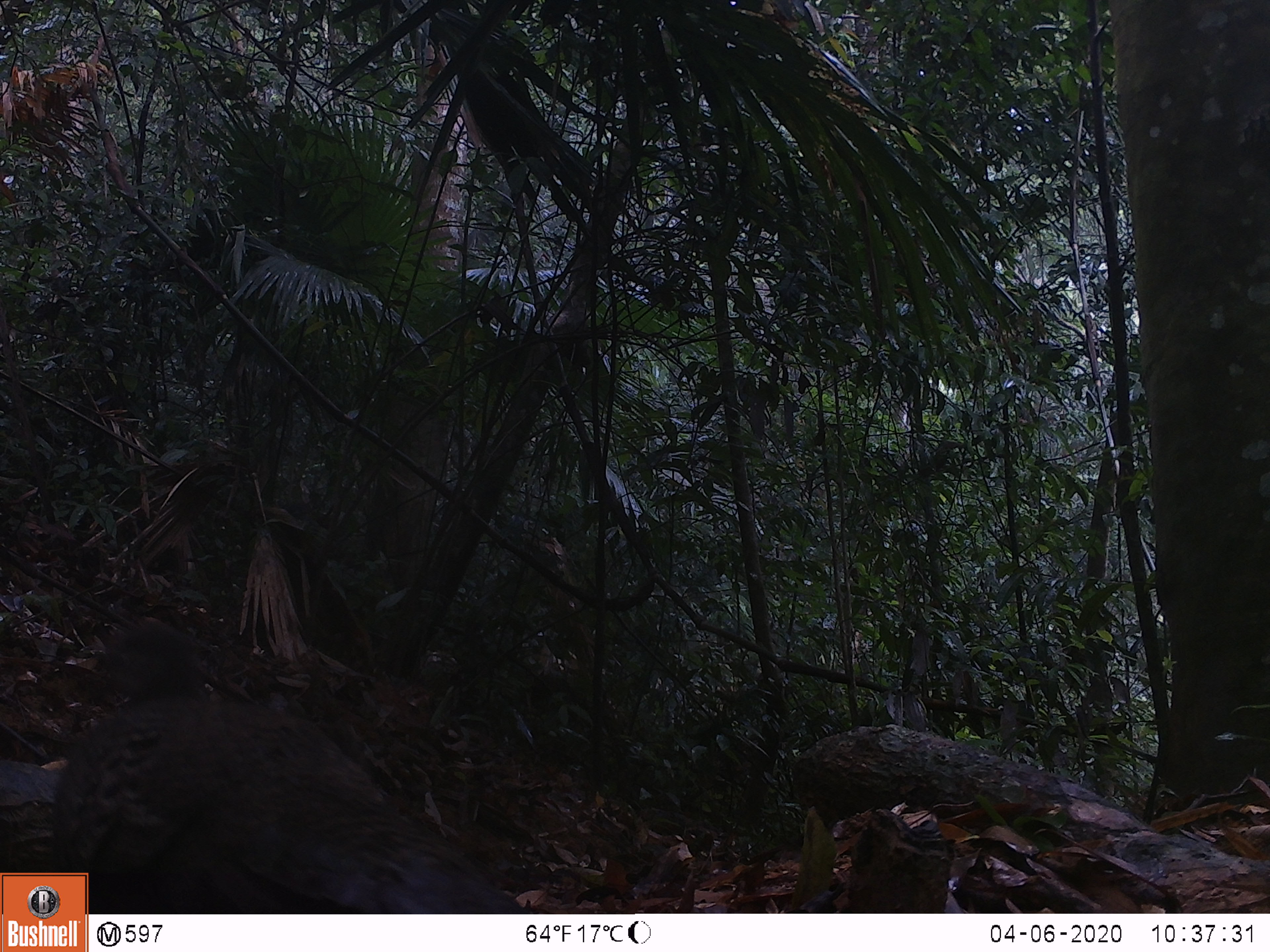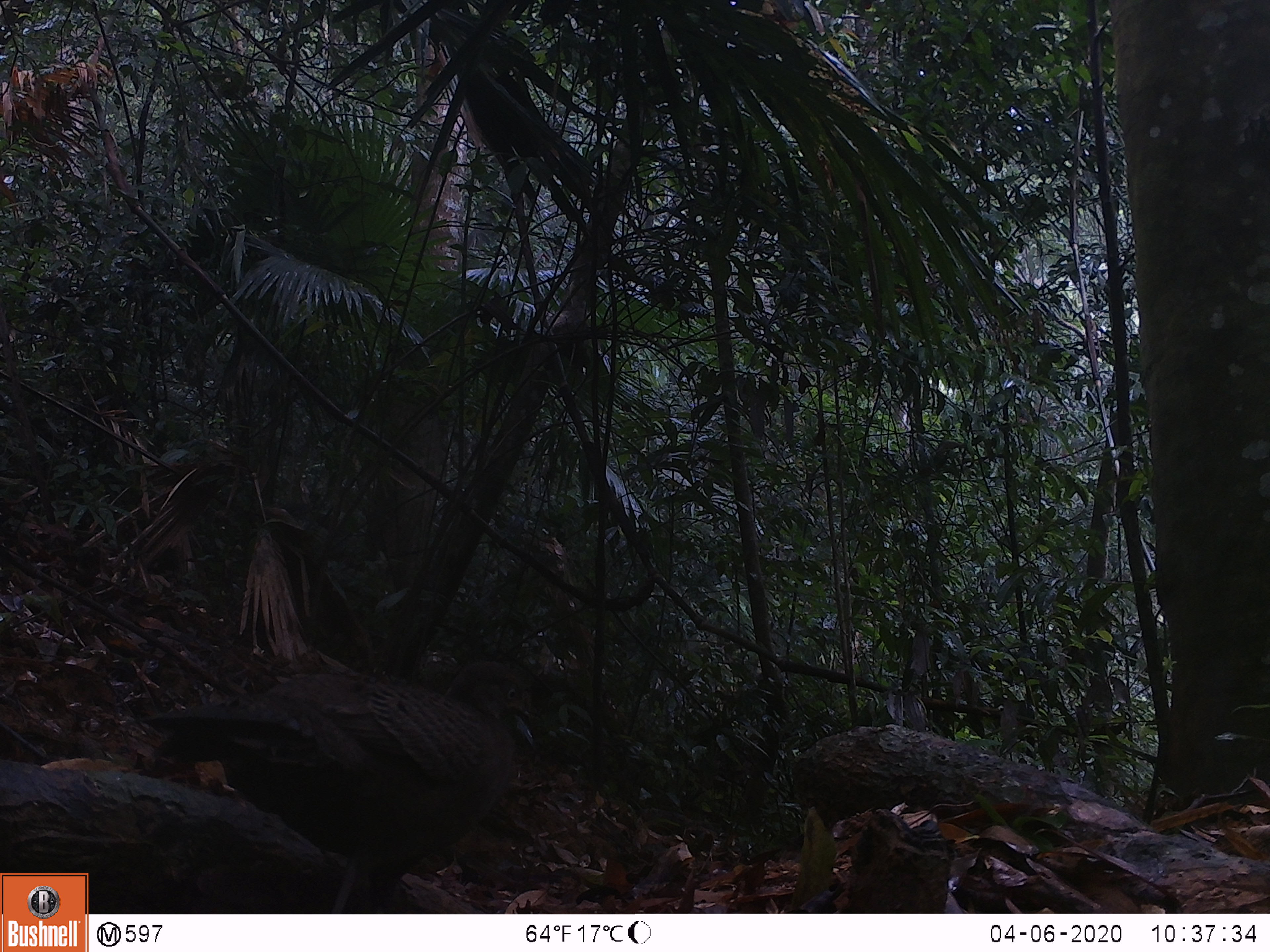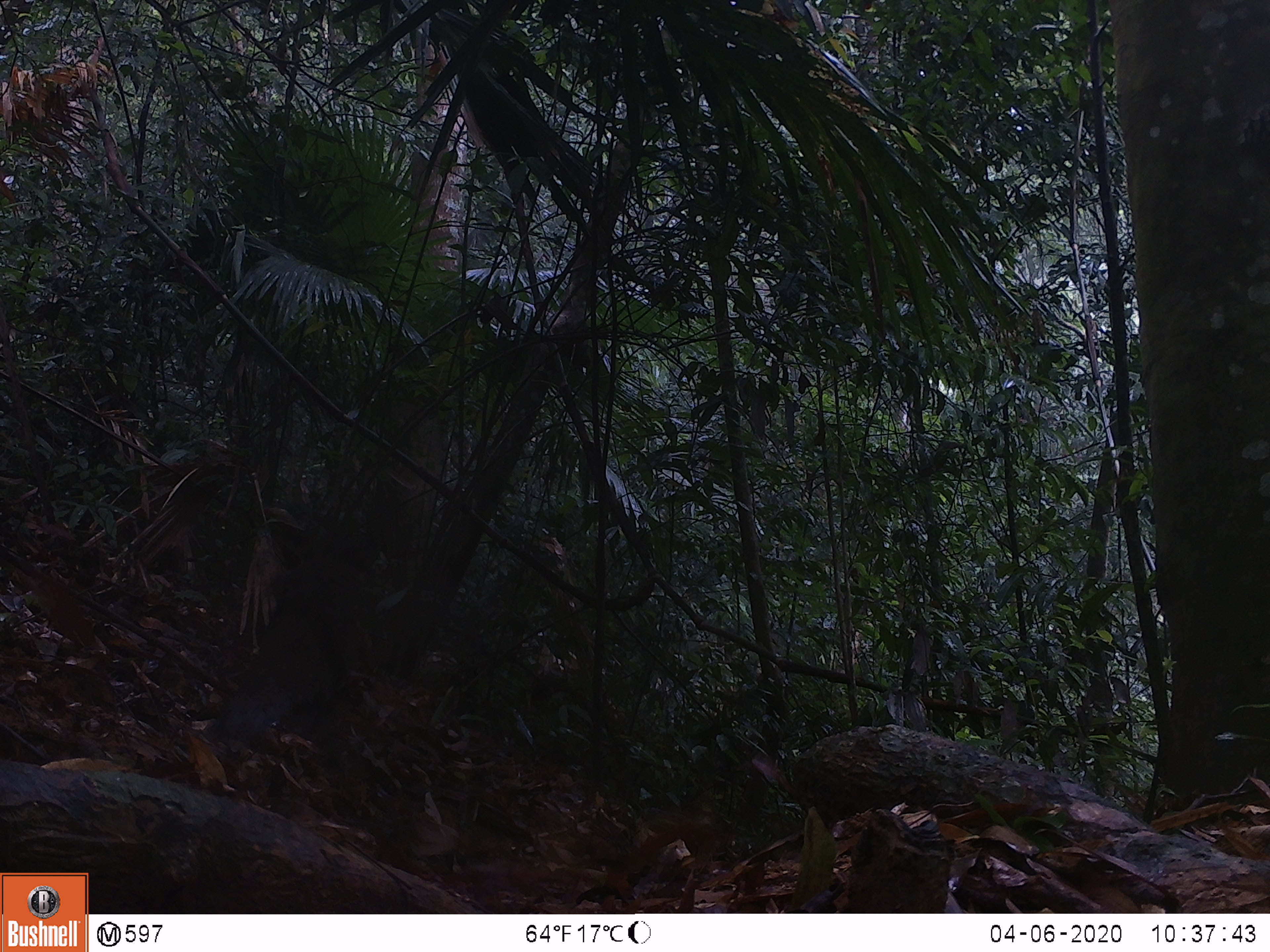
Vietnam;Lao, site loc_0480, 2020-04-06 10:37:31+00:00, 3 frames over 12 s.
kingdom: Animalia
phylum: Chordata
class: Aves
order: Galliformes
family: Phasianidae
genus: Polyplectron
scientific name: Polyplectron bicalcaratum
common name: gray peacock-pheasant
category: grey peacock pheasant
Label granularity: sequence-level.